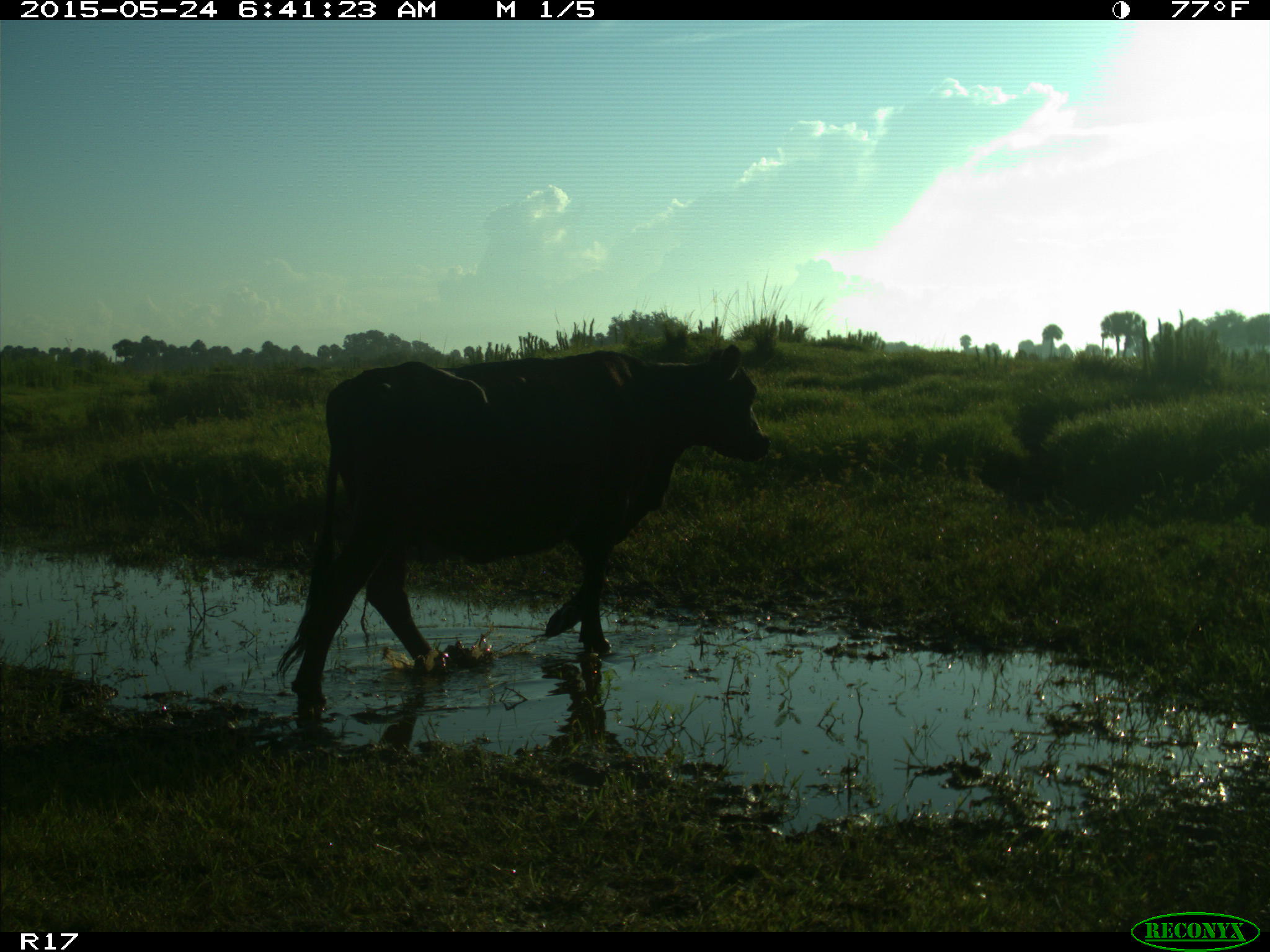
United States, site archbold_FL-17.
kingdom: Animalia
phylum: Chordata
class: Mammalia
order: Artiodactyla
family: Bovidae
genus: Bos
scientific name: Bos taurus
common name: domestic cow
Bos taurus (domestic cow).